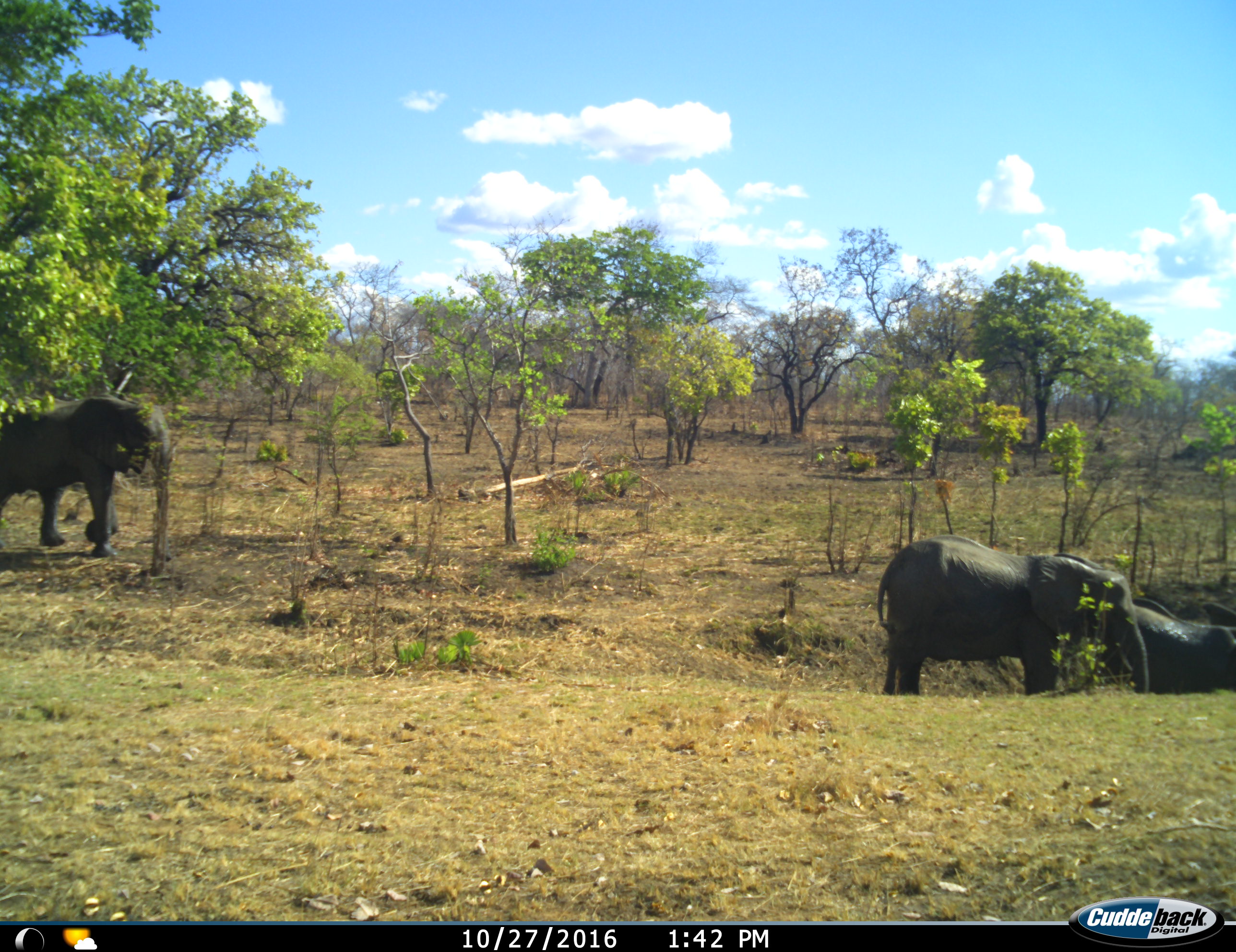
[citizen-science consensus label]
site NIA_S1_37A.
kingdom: Animalia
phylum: Chordata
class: Mammalia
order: Proboscidea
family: Elephantidae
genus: Loxodonta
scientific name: Loxodonta africana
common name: african bush elephant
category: elephant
Elephant (african bush elephant) (Loxodonta africana), count 3. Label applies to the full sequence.